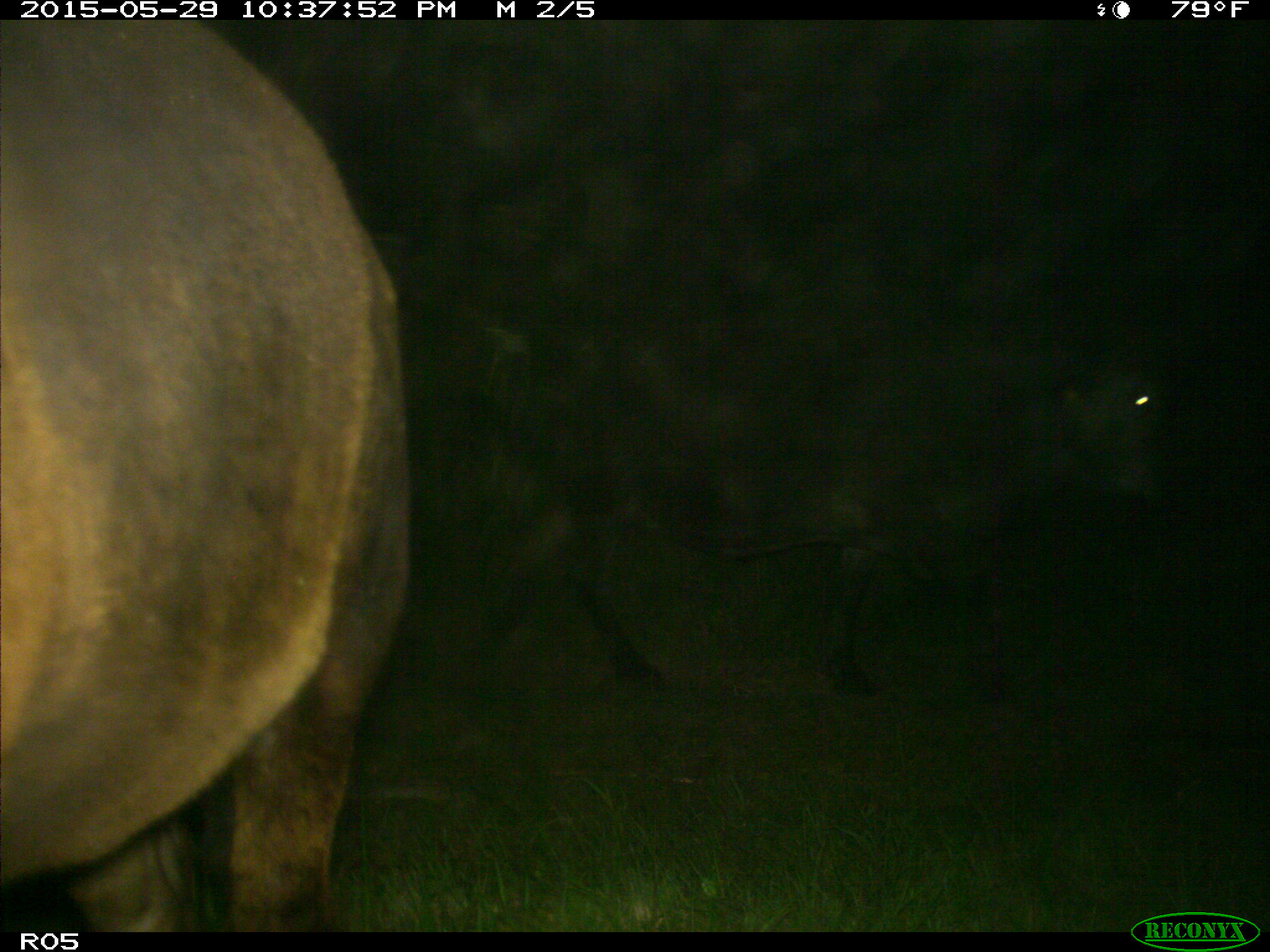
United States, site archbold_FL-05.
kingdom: Animalia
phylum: Chordata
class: Mammalia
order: Artiodactyla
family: Bovidae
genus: Bos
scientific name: Bos taurus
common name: domestic cow